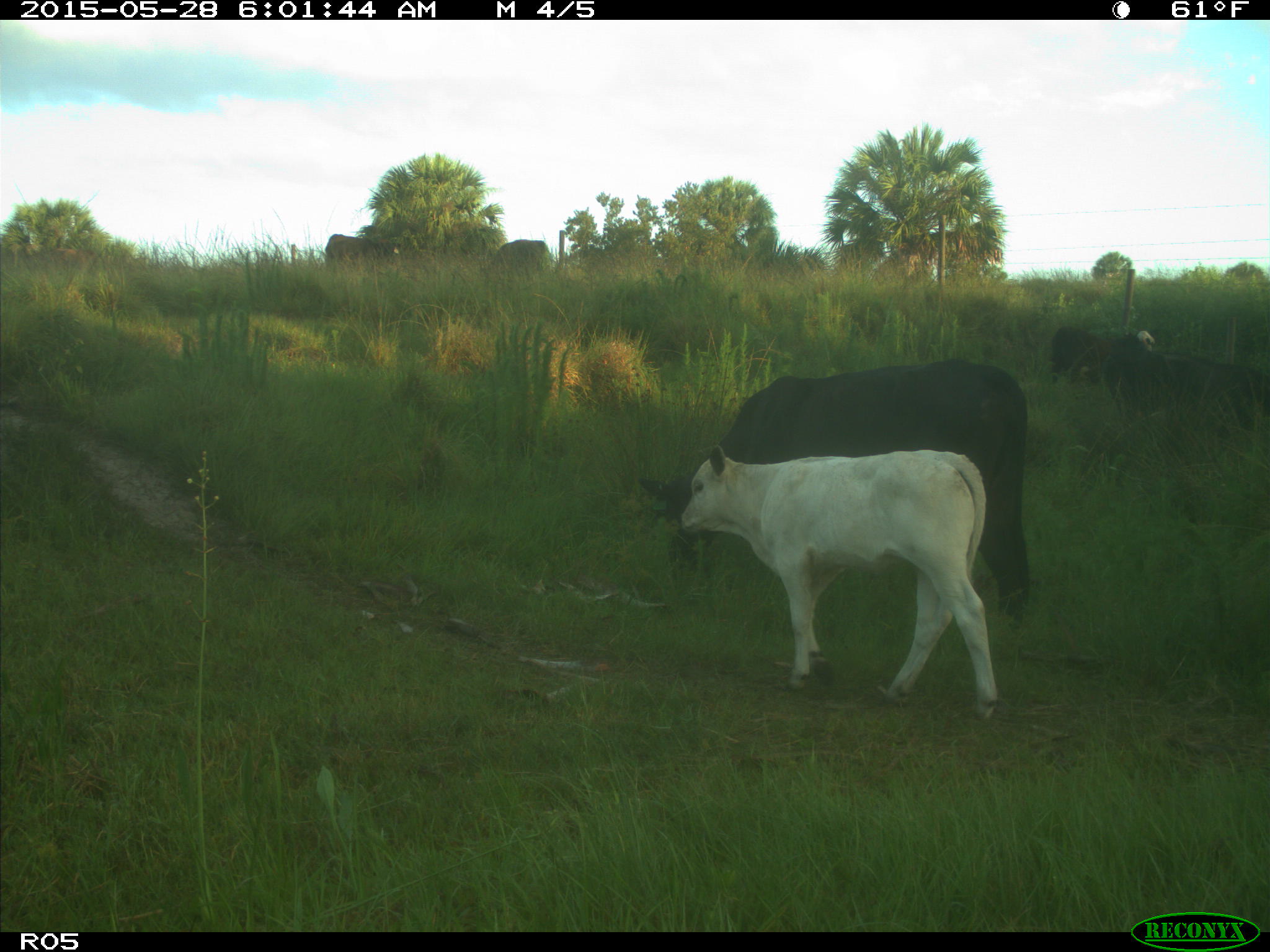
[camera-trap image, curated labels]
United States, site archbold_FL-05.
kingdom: Animalia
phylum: Chordata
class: Mammalia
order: Artiodactyla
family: Bovidae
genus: Bos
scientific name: Bos taurus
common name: domestic cow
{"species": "Bos taurus (domestic cow)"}